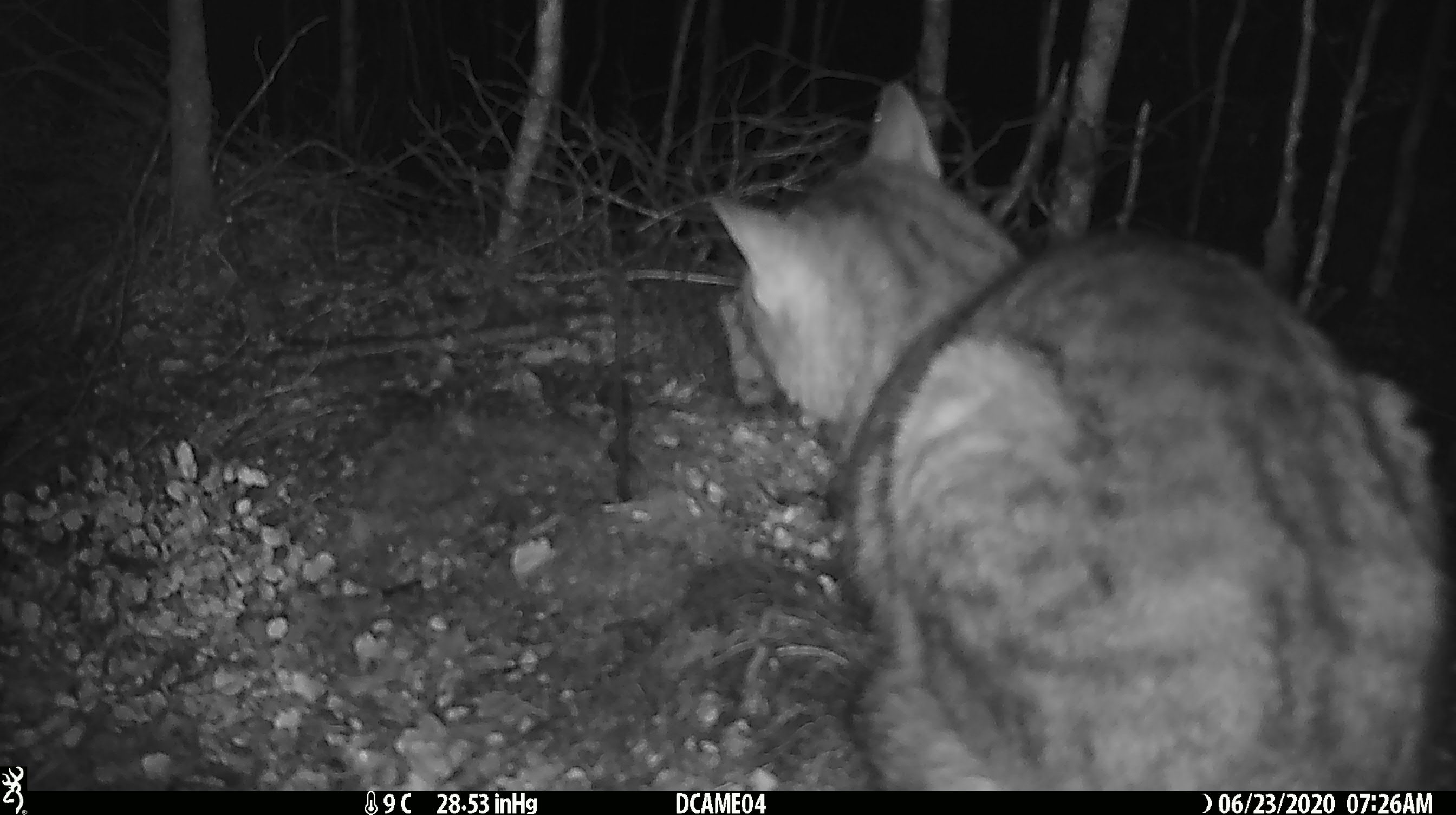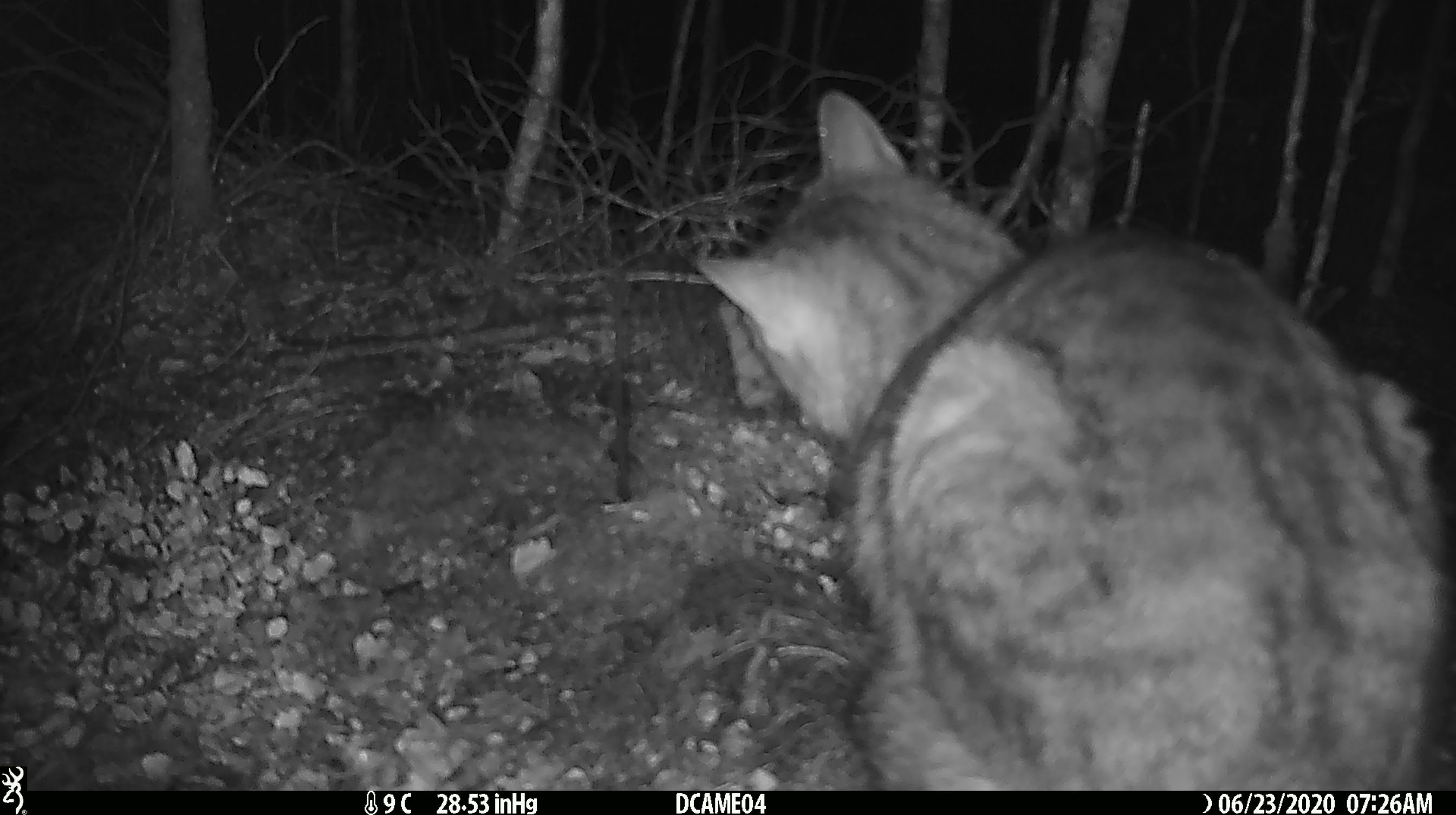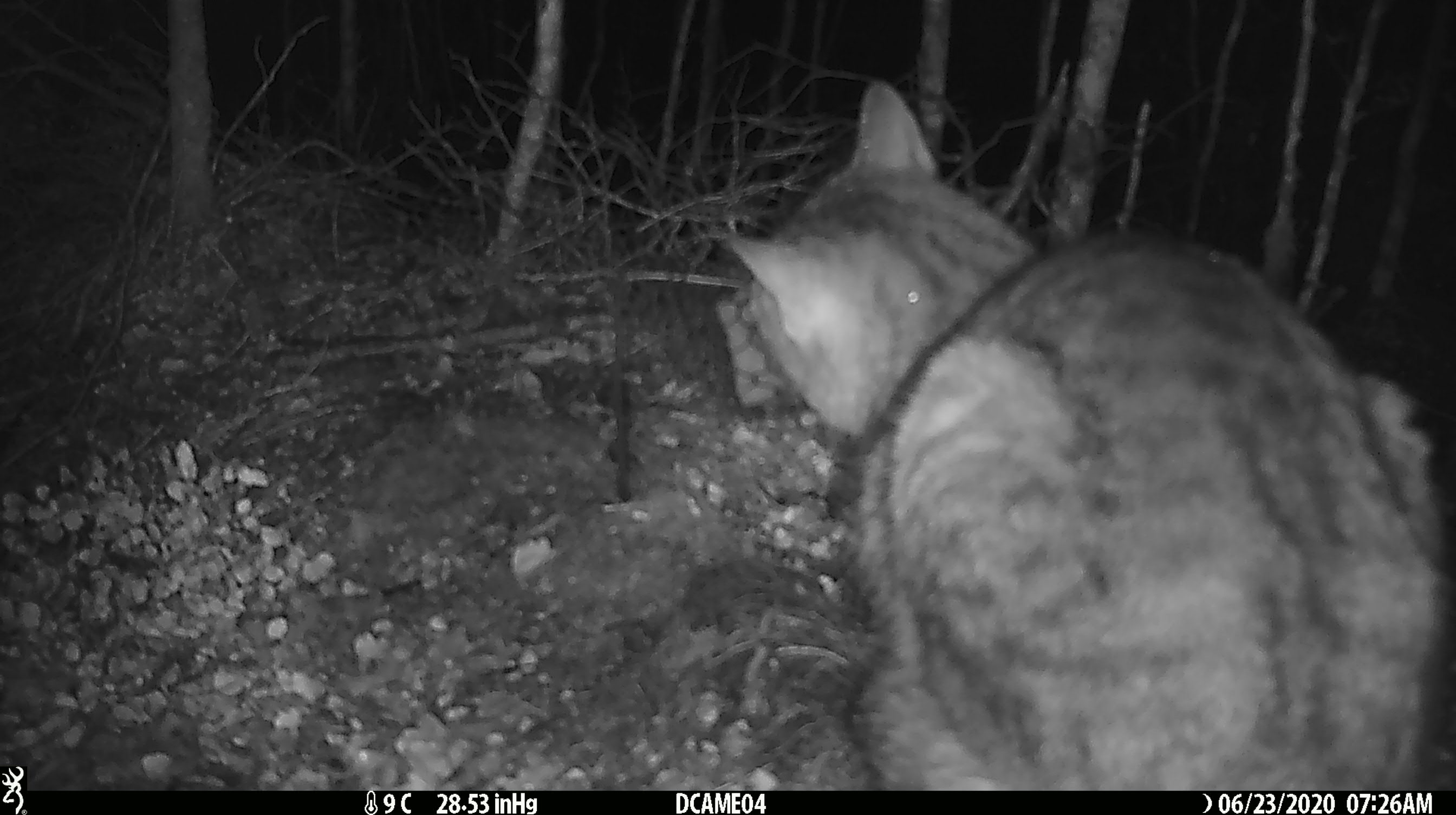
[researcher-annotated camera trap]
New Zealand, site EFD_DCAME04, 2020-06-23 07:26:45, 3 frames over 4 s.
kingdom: Animalia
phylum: Chordata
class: Mammalia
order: Carnivora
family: Felidae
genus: Felis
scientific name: Felis catus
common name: domestic cat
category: cat